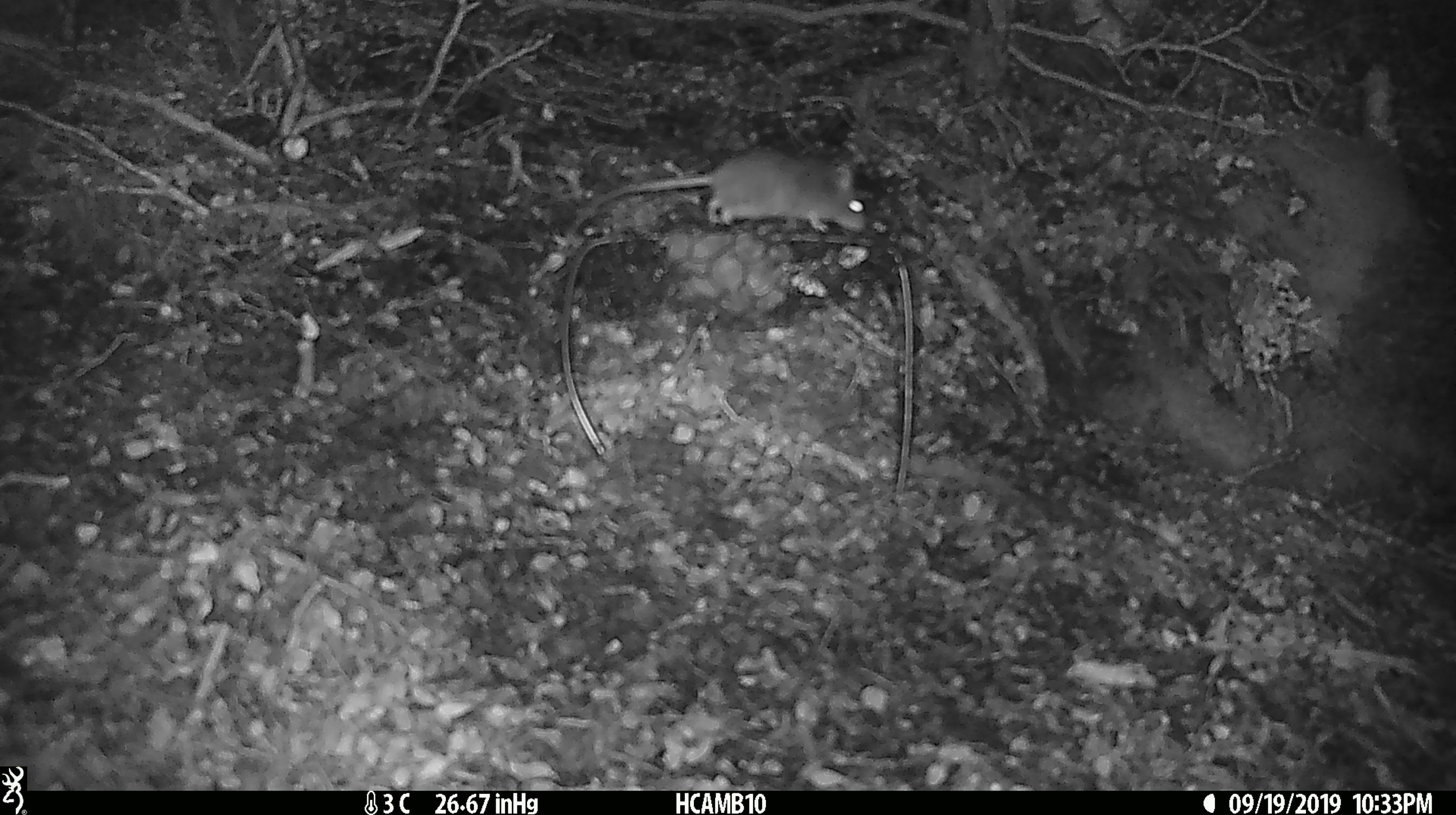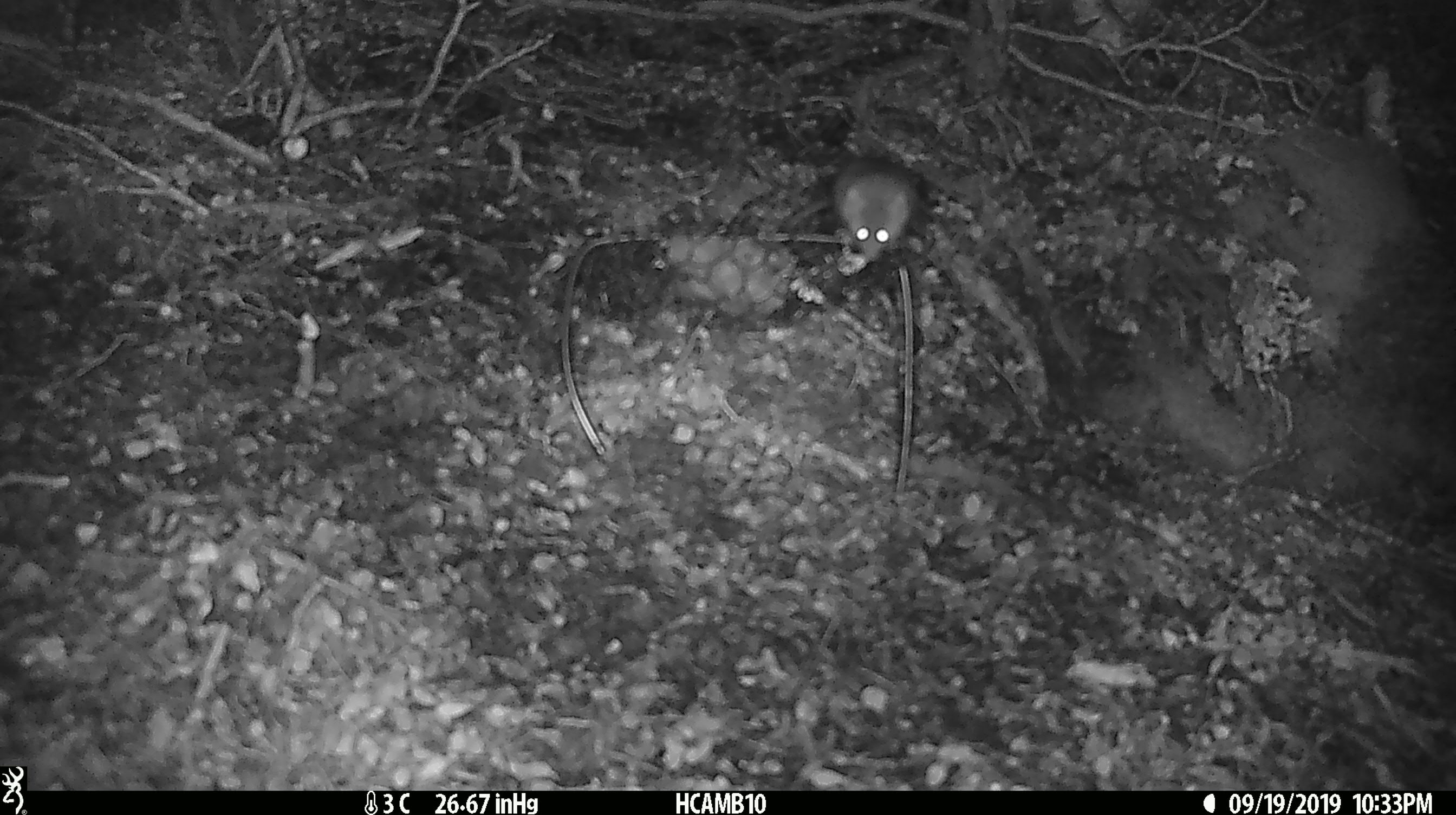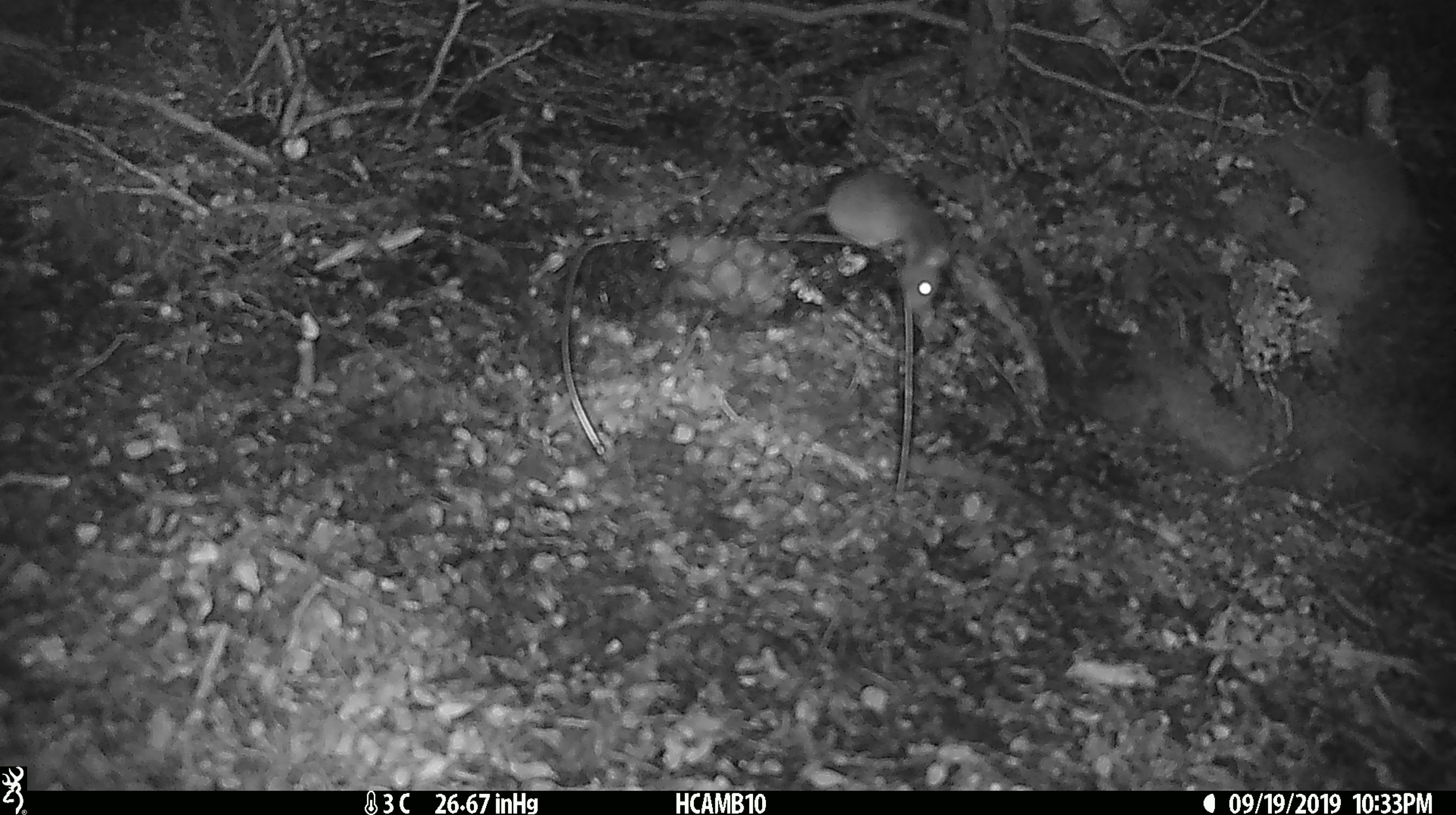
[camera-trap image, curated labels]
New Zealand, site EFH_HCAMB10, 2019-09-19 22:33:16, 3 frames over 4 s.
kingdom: Animalia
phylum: Chordata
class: Mammalia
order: Rodentia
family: Muridae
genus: Mus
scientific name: Mus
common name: mouse